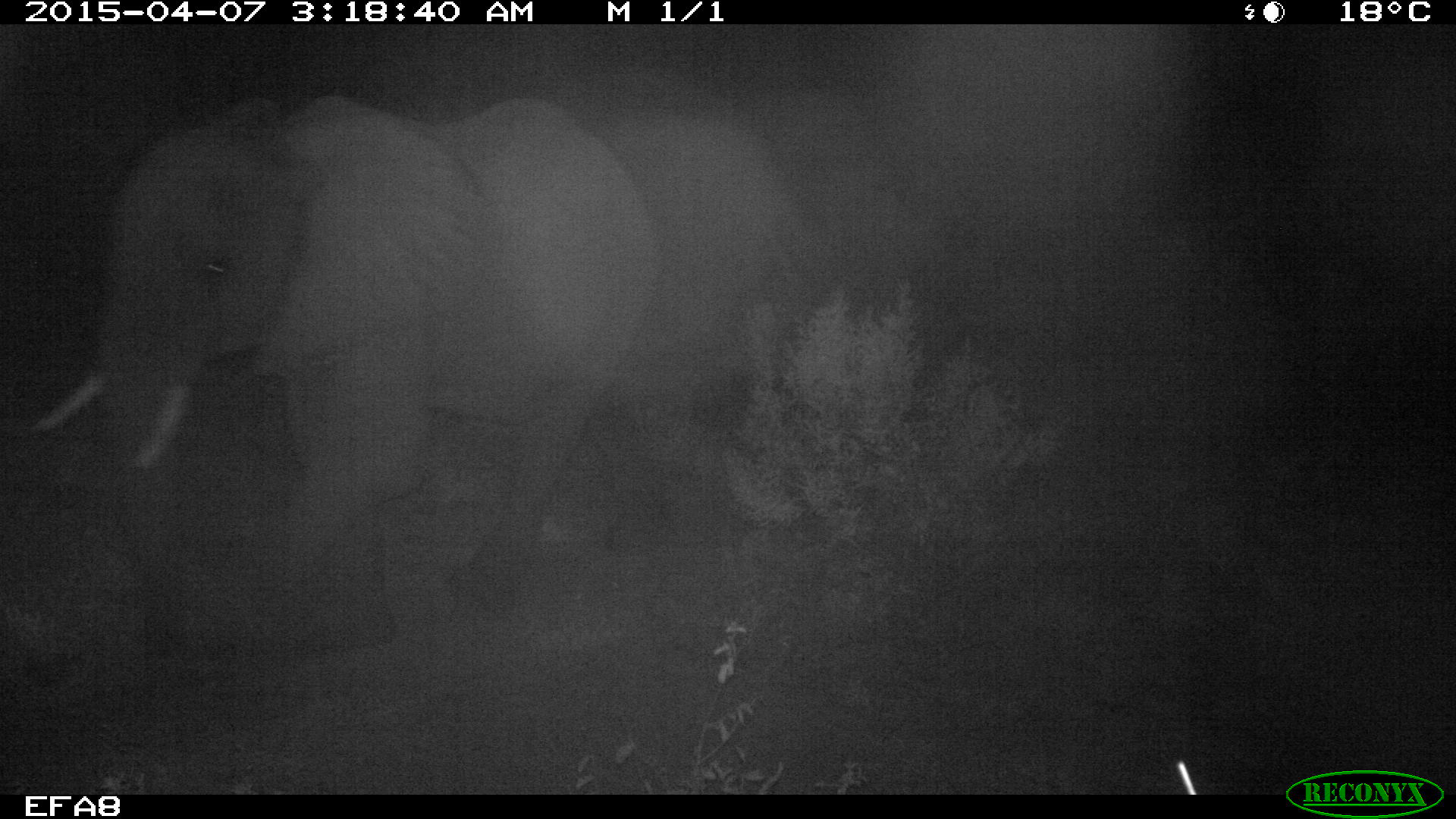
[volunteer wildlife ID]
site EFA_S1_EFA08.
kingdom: Animalia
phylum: Chordata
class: Mammalia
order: Proboscidea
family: Elephantidae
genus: Loxodonta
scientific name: Loxodonta africana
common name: african bush elephant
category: elephant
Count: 1.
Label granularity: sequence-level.